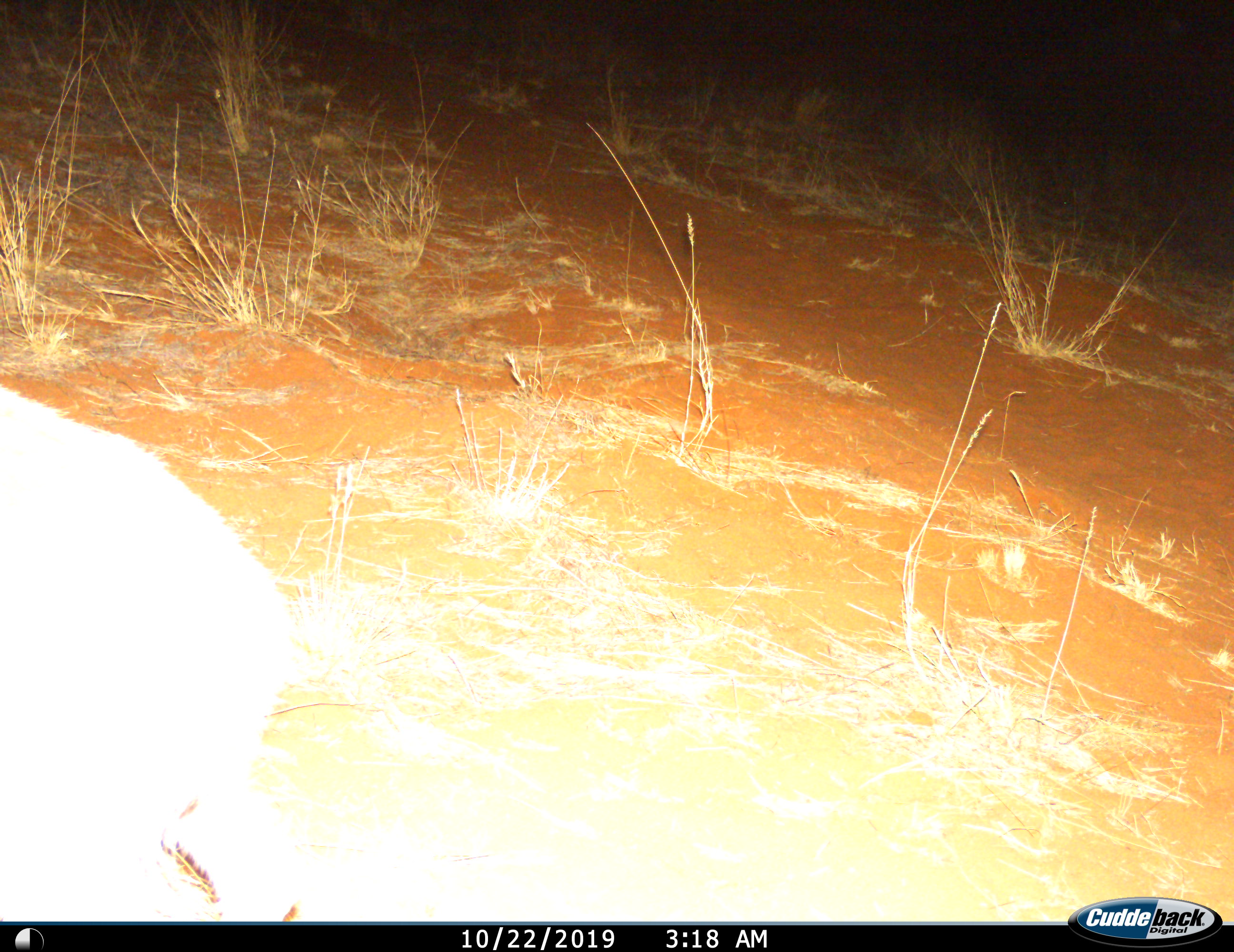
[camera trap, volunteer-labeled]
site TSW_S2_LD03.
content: unidentified animal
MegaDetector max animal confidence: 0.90